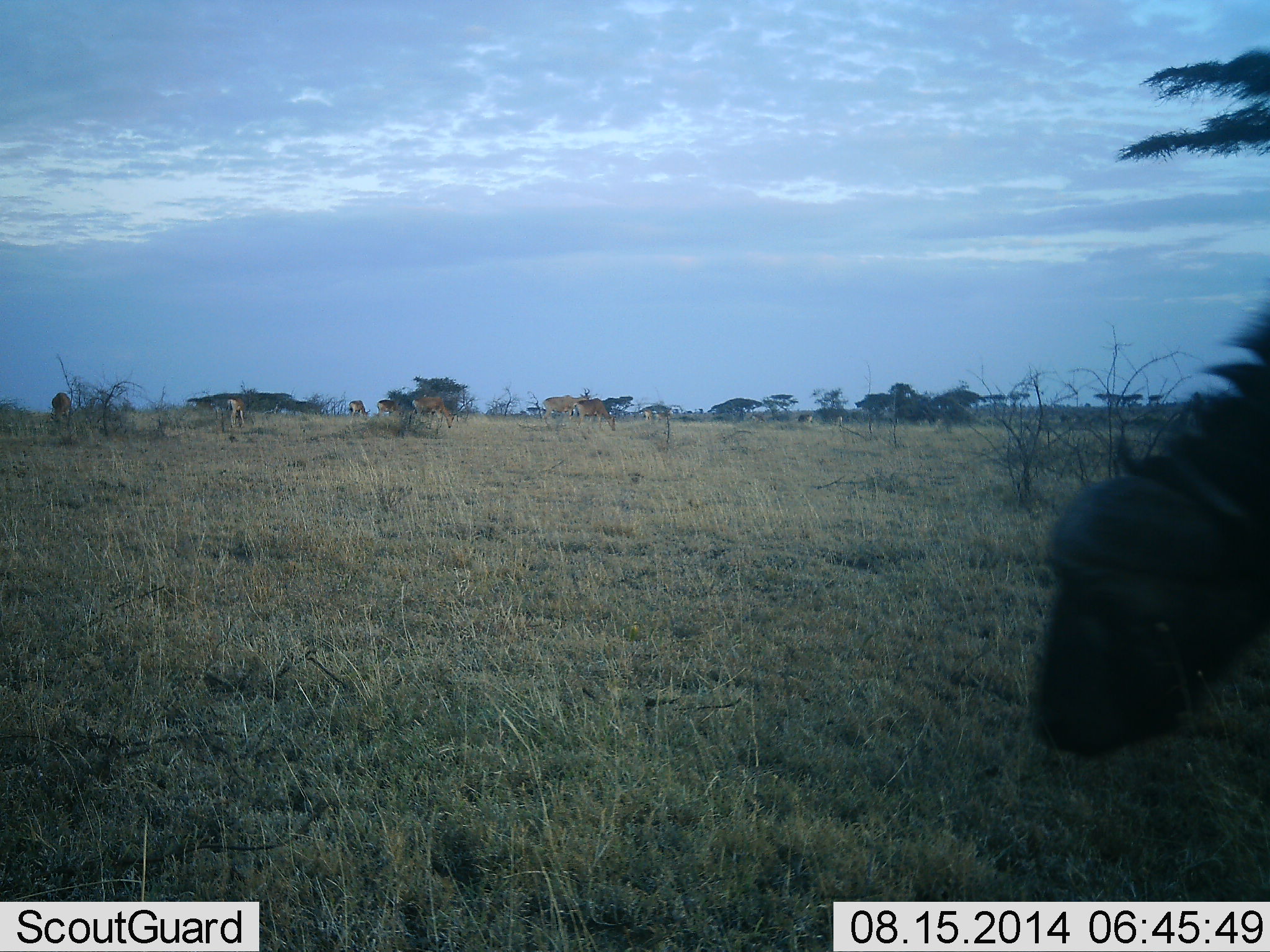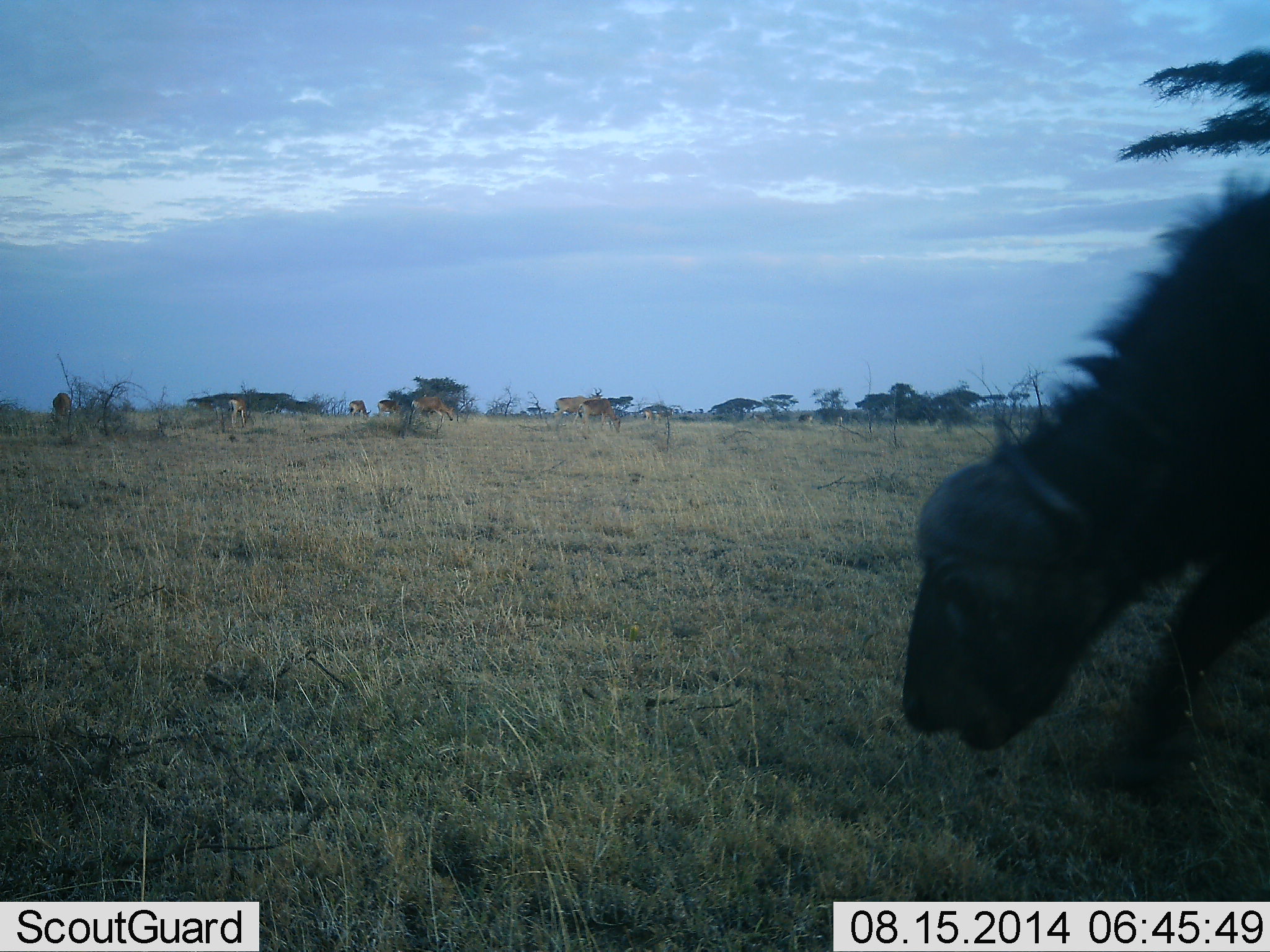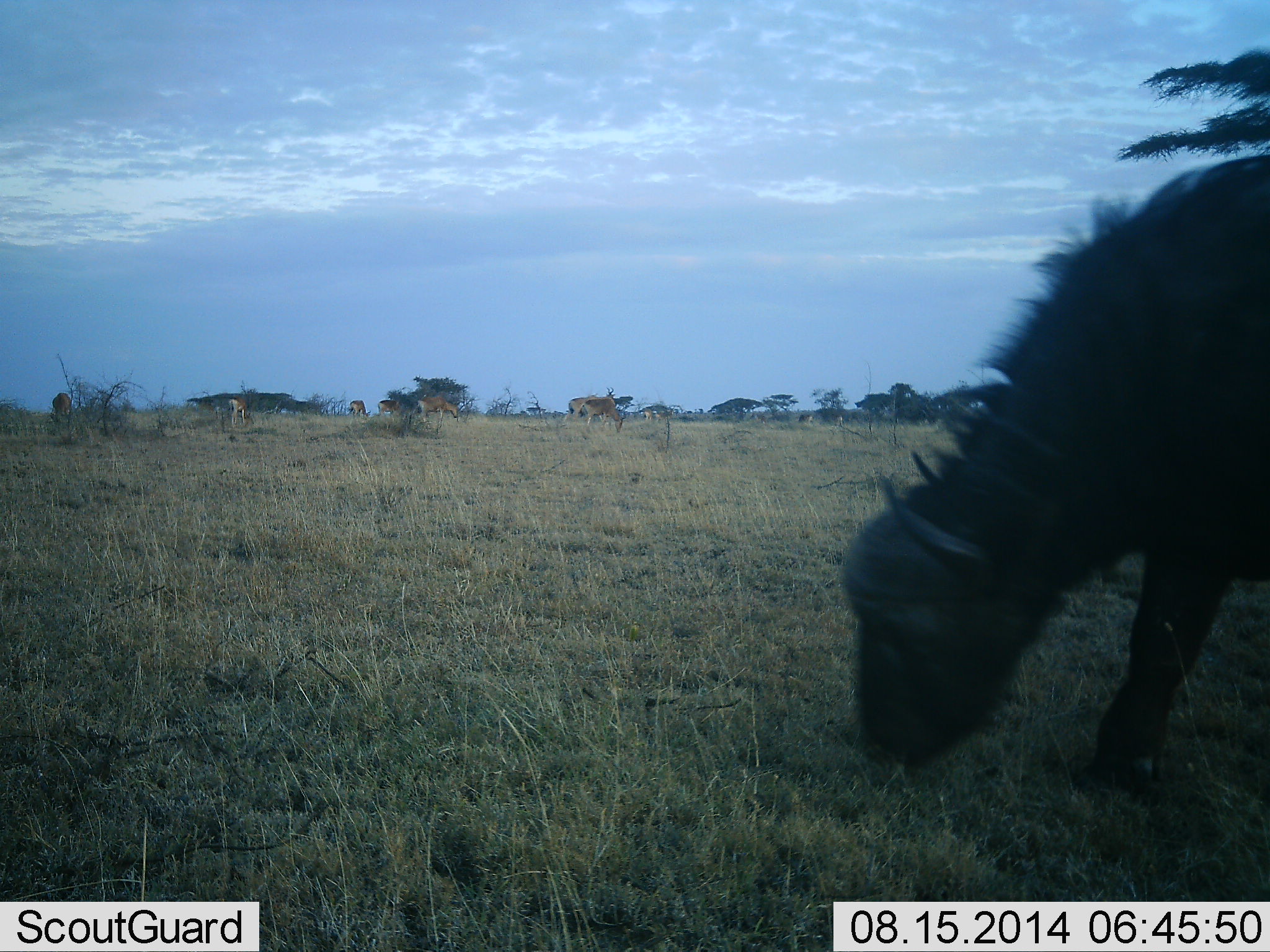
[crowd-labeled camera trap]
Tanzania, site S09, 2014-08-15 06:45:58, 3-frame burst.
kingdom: Animalia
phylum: Chordata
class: Mammalia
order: Artiodactyla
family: Bovidae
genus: Syncerus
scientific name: Syncerus caffer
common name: cape buffalo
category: buffalo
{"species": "buffalo (cape buffalo) (Syncerus caffer)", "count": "1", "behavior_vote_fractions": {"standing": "5%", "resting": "0%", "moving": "60%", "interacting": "0%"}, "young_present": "0%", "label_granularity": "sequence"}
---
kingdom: Animalia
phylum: Chordata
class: Mammalia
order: Artiodactyla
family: Bovidae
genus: Alcelaphus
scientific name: Alcelaphus buselaphus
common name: hartebeest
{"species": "hartebeest (Alcelaphus buselaphus)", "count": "8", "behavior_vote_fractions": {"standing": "86%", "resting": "0%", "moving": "71%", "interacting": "0%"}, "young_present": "0%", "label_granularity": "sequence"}